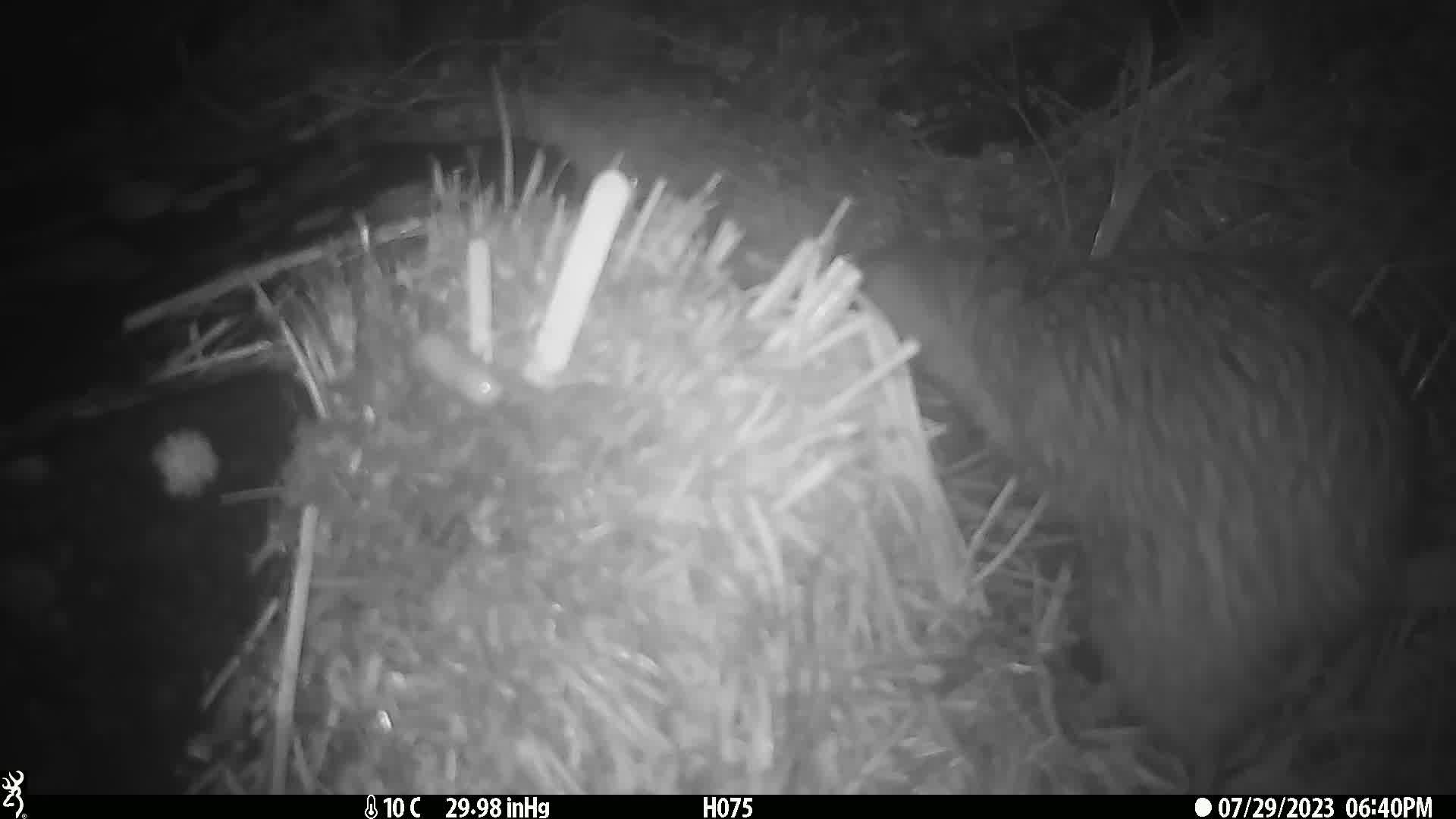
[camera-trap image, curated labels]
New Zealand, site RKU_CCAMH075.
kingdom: Animalia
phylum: Chordata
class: Aves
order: Apterygiformes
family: Apterygidae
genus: Apteryx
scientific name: Apteryx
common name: kiwi